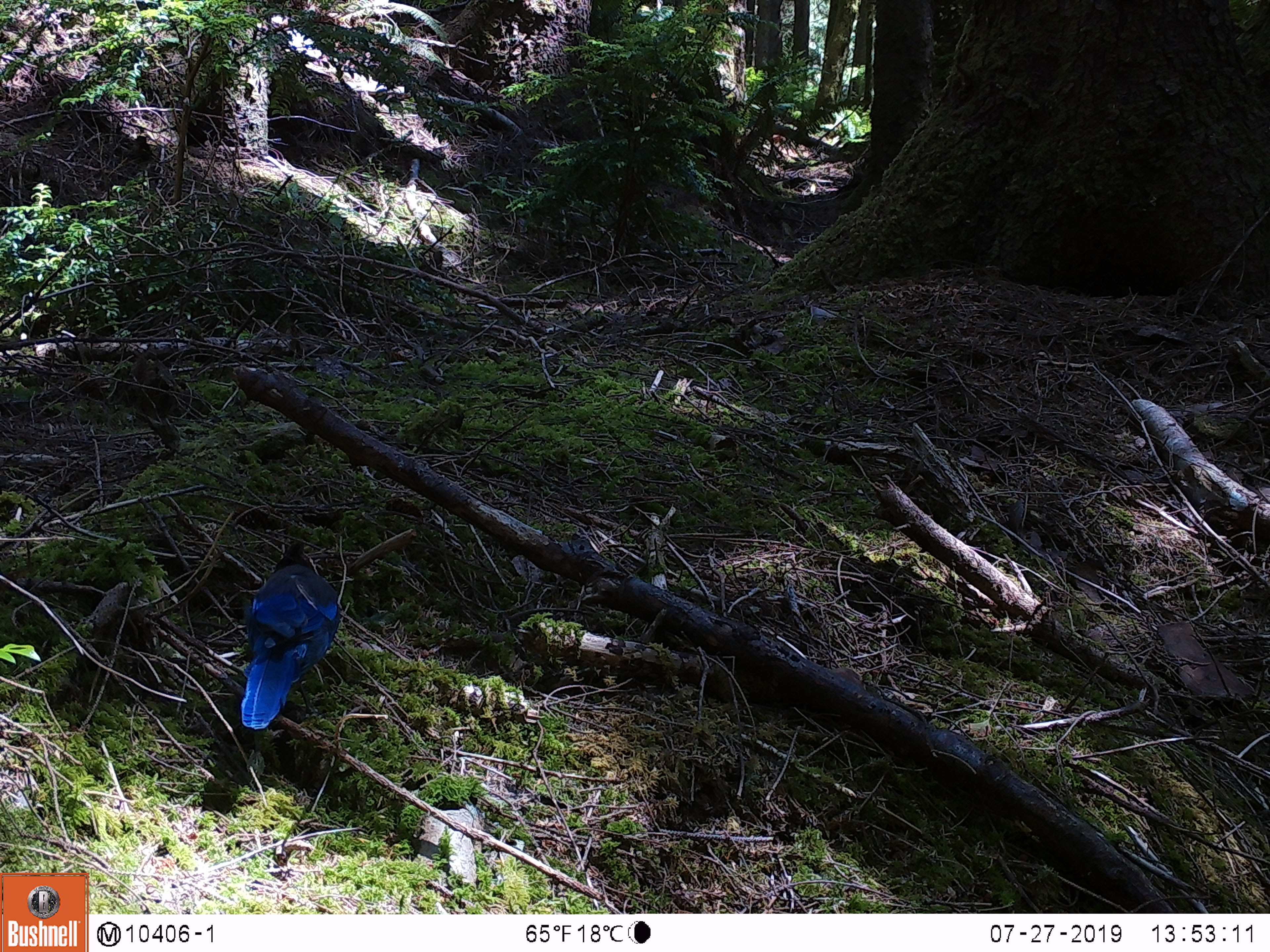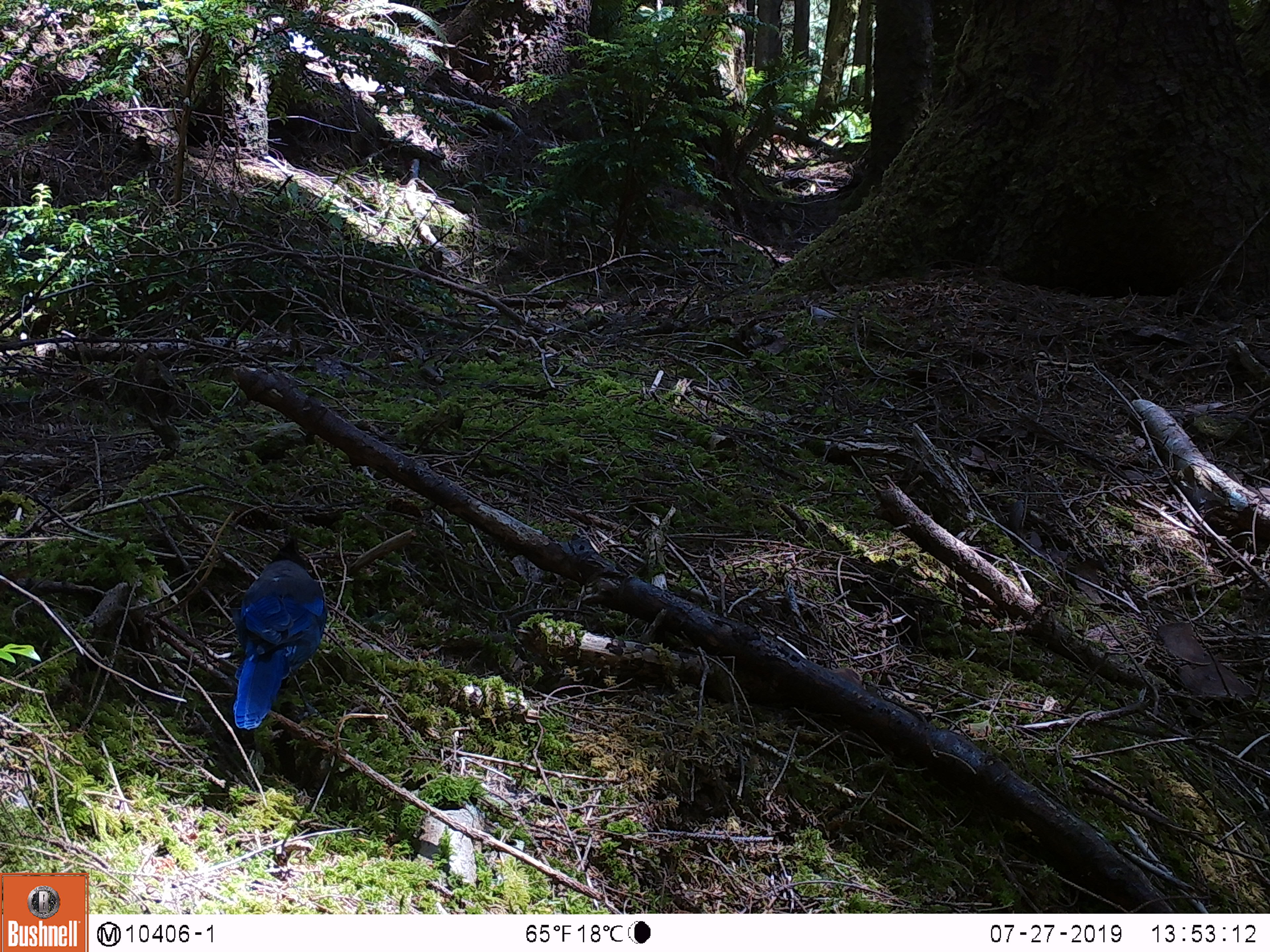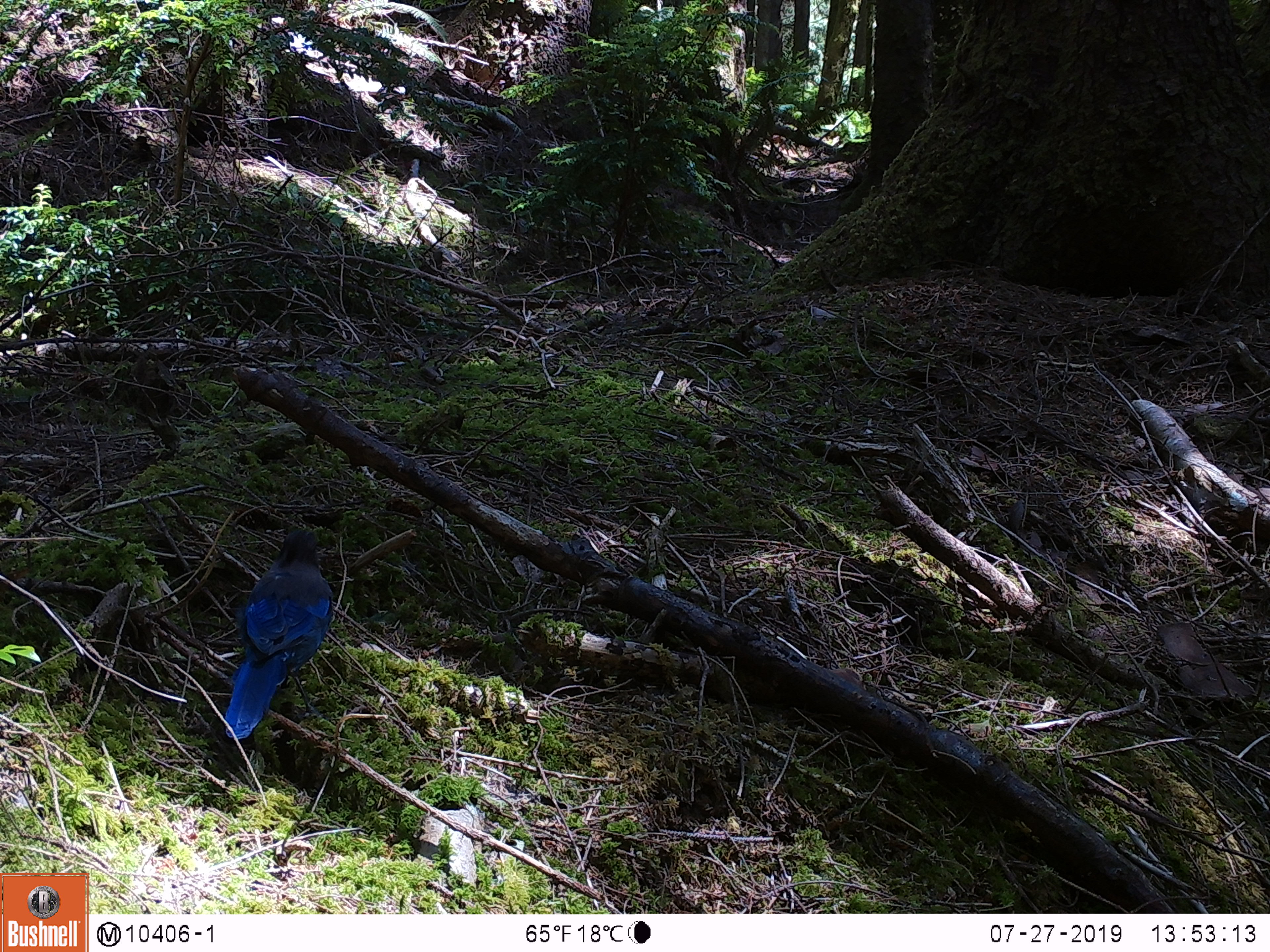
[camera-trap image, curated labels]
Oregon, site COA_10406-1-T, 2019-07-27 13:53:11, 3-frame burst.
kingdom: Animalia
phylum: Chordata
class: Aves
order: Passeriformes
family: Corvidae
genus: Cyanocitta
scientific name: Cyanocitta stelleri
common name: steller's jay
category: stellers jay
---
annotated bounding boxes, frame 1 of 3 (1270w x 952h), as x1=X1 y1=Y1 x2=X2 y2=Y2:
stellers jay: x1=234 y1=545 x2=350 y2=733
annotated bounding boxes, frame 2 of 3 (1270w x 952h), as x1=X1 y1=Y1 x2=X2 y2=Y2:
stellers jay: x1=230 y1=538 x2=330 y2=735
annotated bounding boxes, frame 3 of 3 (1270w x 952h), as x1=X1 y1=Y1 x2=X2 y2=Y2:
stellers jay: x1=221 y1=526 x2=337 y2=739